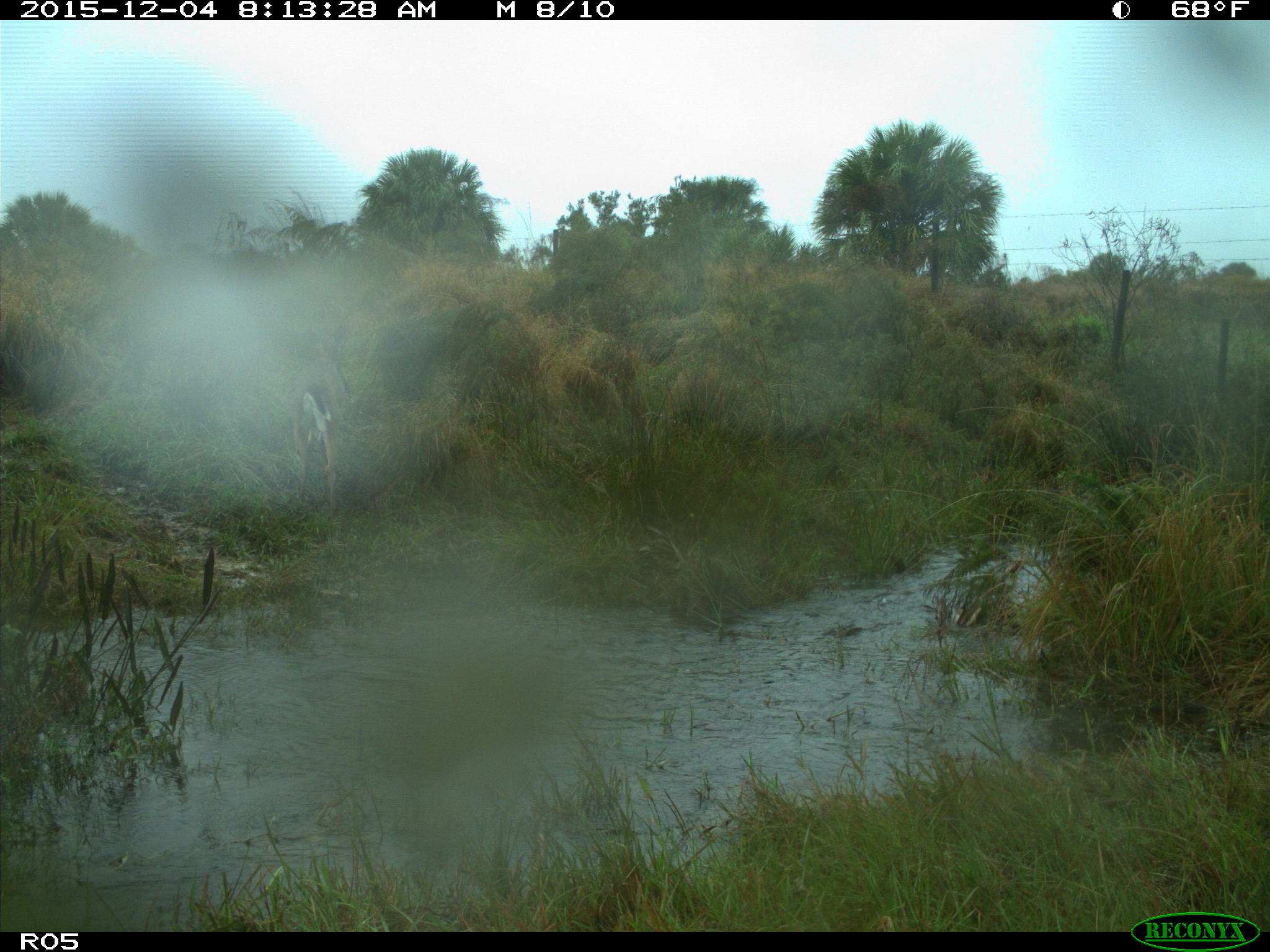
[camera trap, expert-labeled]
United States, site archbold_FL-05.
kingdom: Animalia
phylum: Chordata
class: Mammalia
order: Artiodactyla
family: Cervidae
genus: Odocoileus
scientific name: Odocoileus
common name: deer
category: unidentified deer